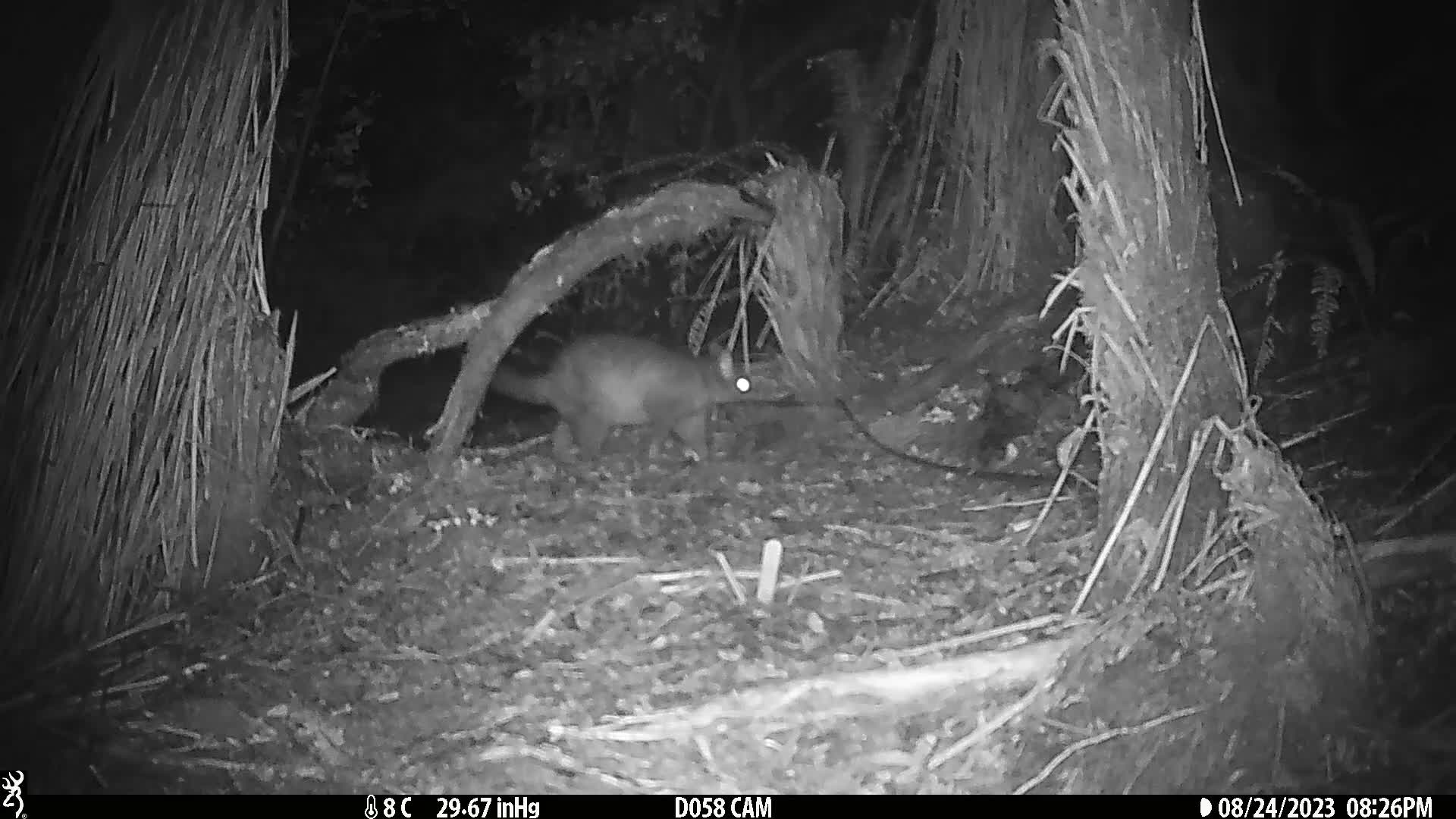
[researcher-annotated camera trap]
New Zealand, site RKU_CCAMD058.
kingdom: Animalia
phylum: Chordata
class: Mammalia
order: Diprotodontia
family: Phalangeridae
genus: Trichosurus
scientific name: Trichosurus vulpecula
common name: common brushtail possum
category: possum